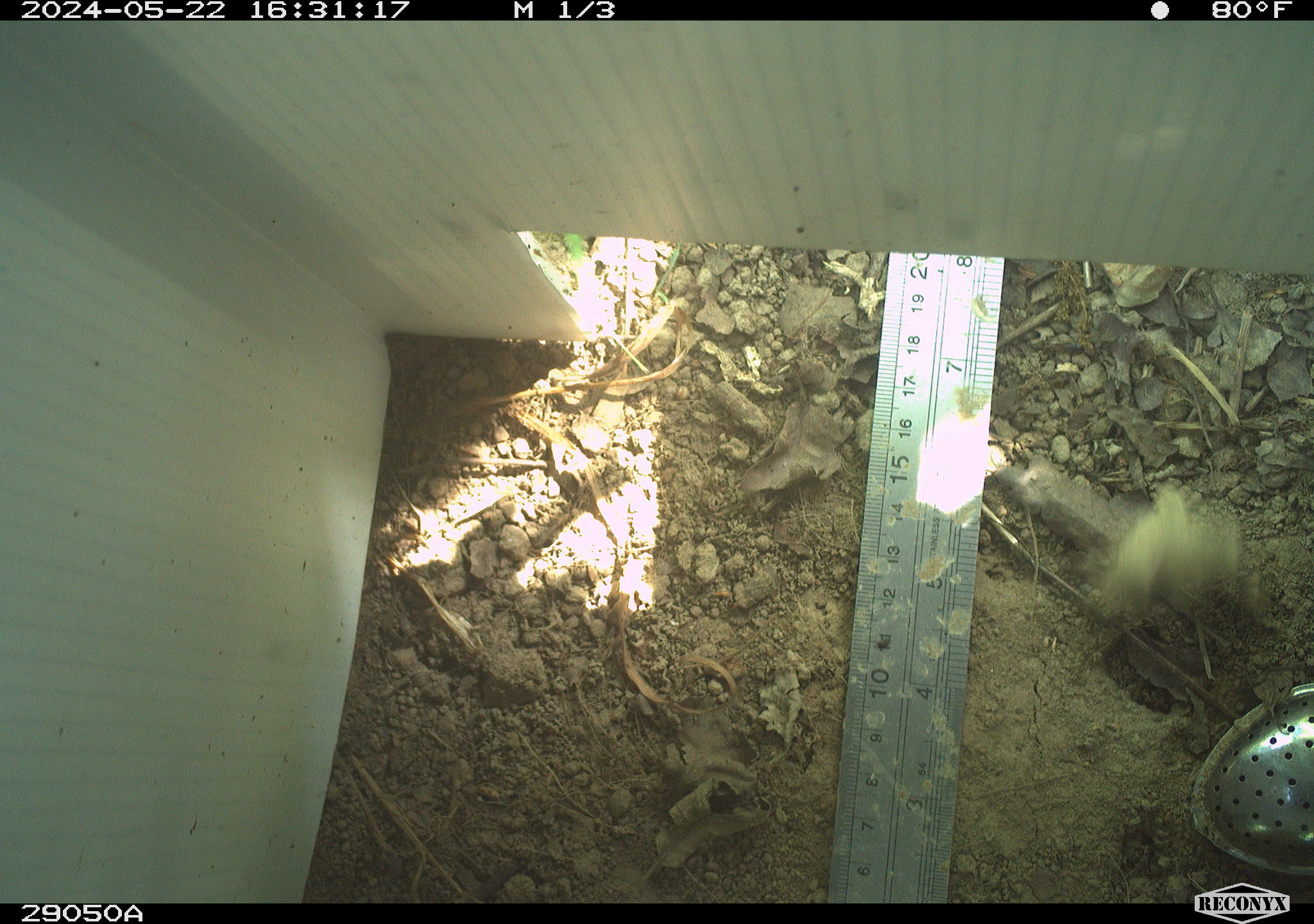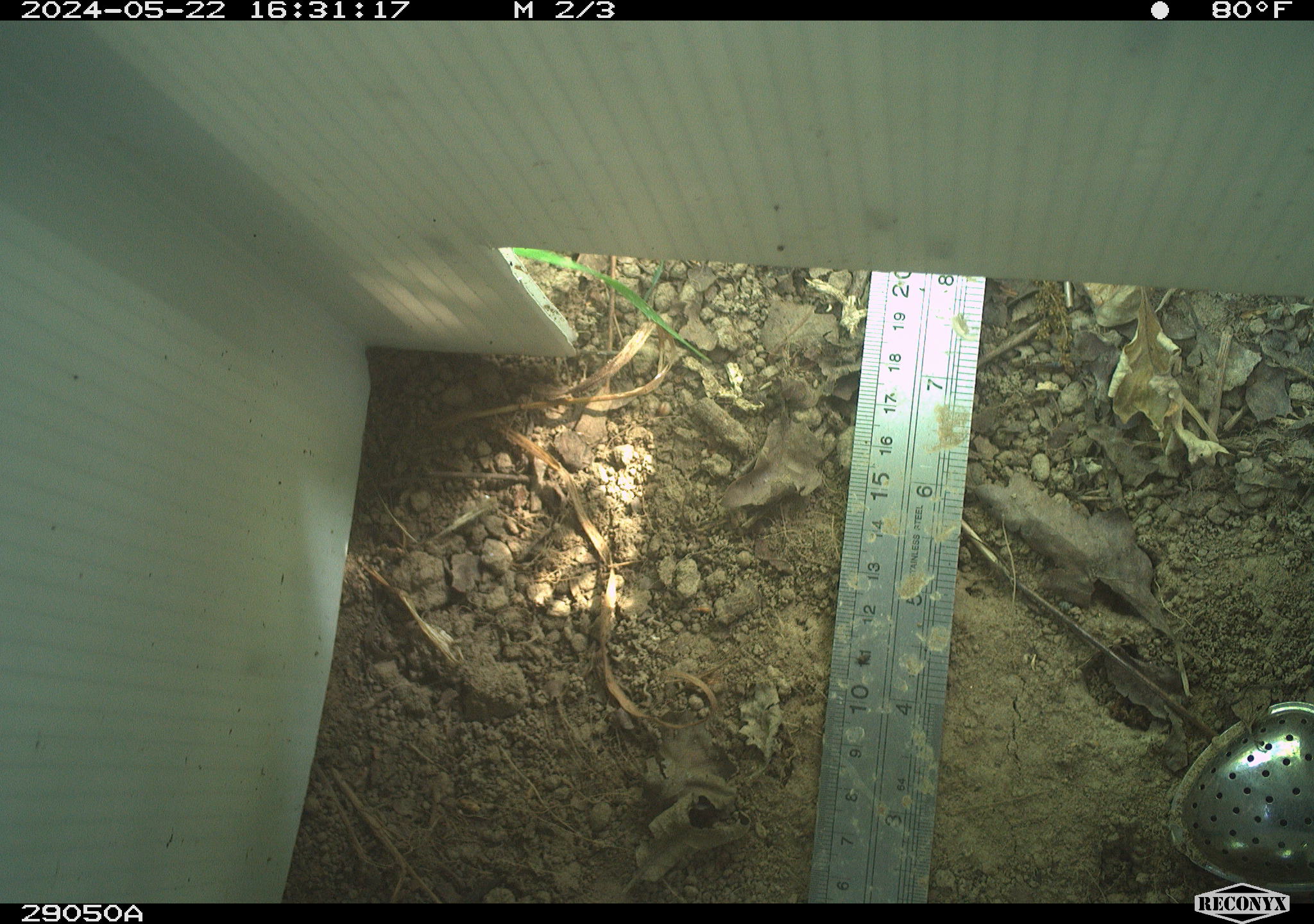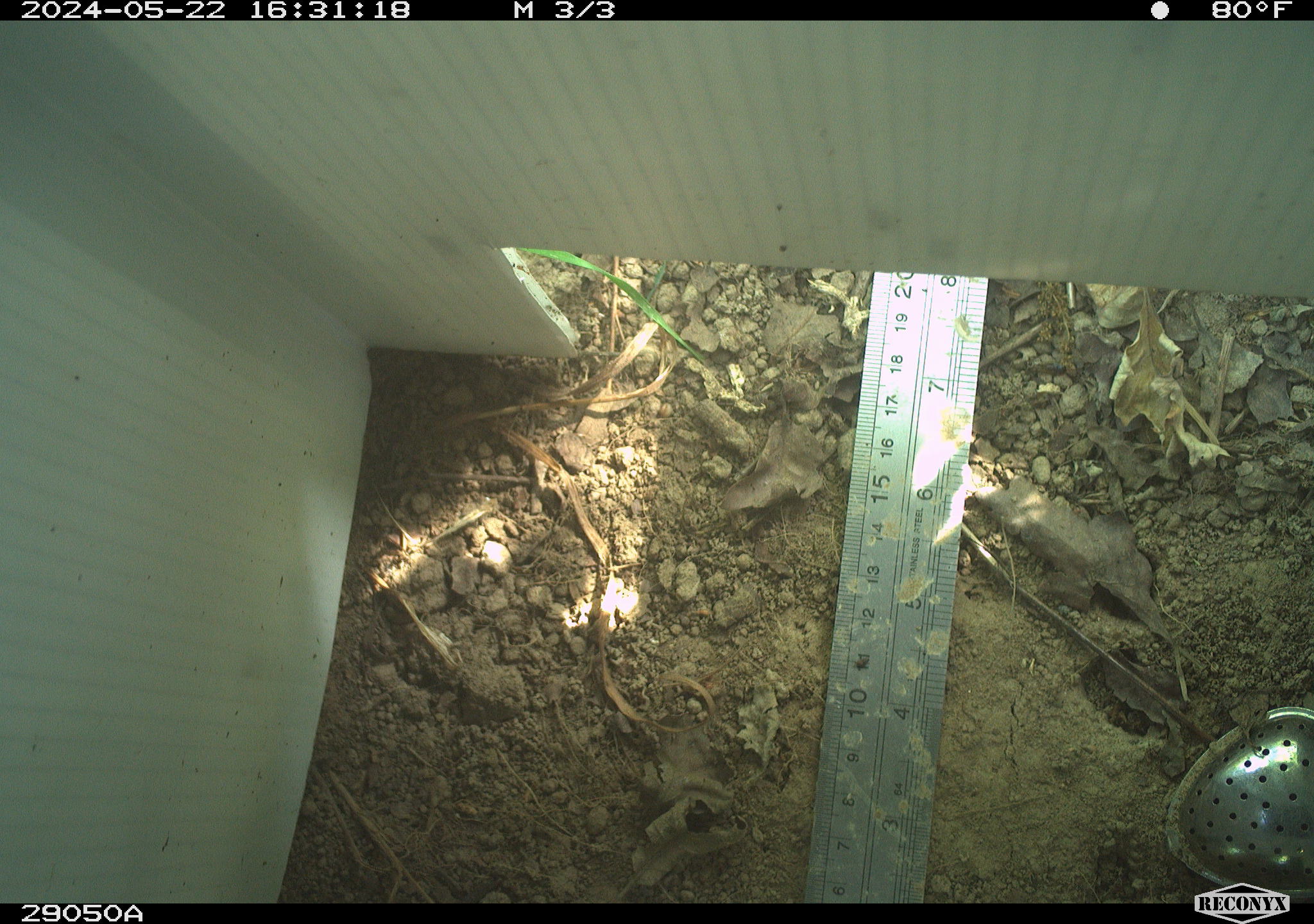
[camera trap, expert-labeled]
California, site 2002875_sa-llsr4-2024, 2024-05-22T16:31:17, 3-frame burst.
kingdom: Animalia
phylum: Arthropoda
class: Insecta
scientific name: Insecta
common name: insect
Insect (Insecta).